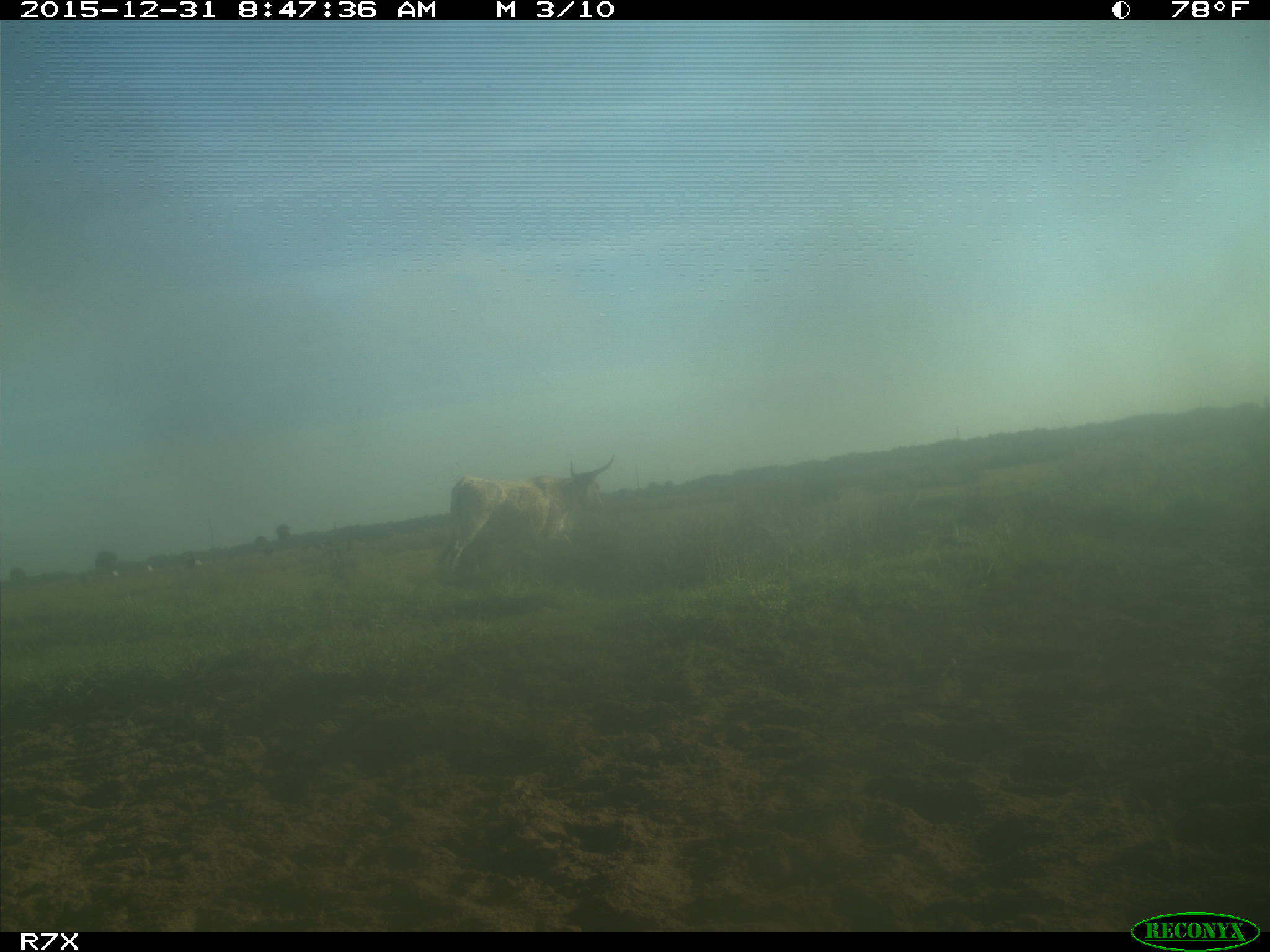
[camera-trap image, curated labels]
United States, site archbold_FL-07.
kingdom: Animalia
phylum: Chordata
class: Mammalia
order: Artiodactyla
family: Bovidae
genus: Bos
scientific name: Bos taurus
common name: domestic cow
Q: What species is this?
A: Bos taurus (domestic cow).